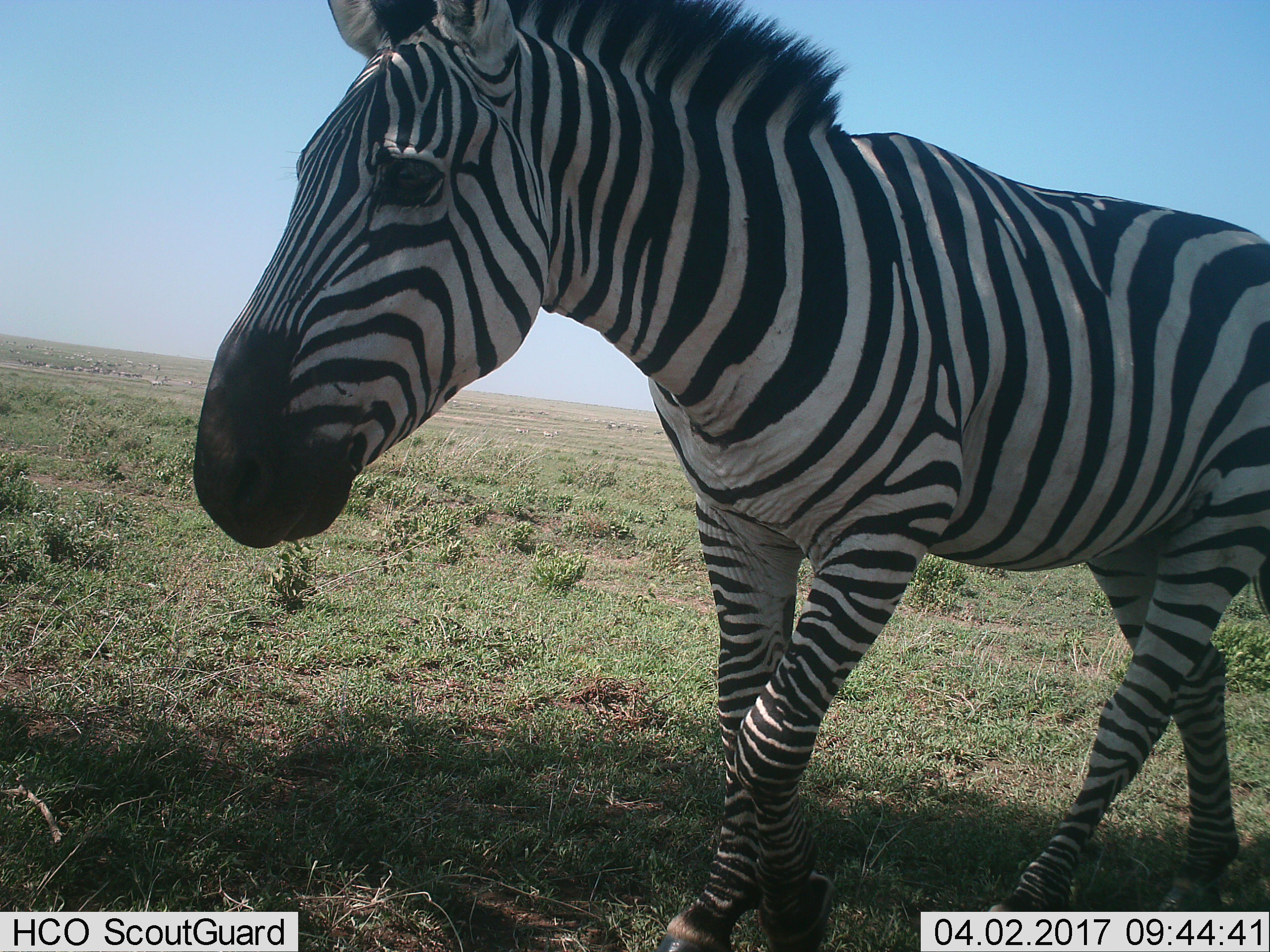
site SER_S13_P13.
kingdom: Animalia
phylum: Chordata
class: Mammalia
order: Perissodactyla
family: Equidae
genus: Equus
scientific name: Equus quagga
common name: plains zebra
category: zebraplains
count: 1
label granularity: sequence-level